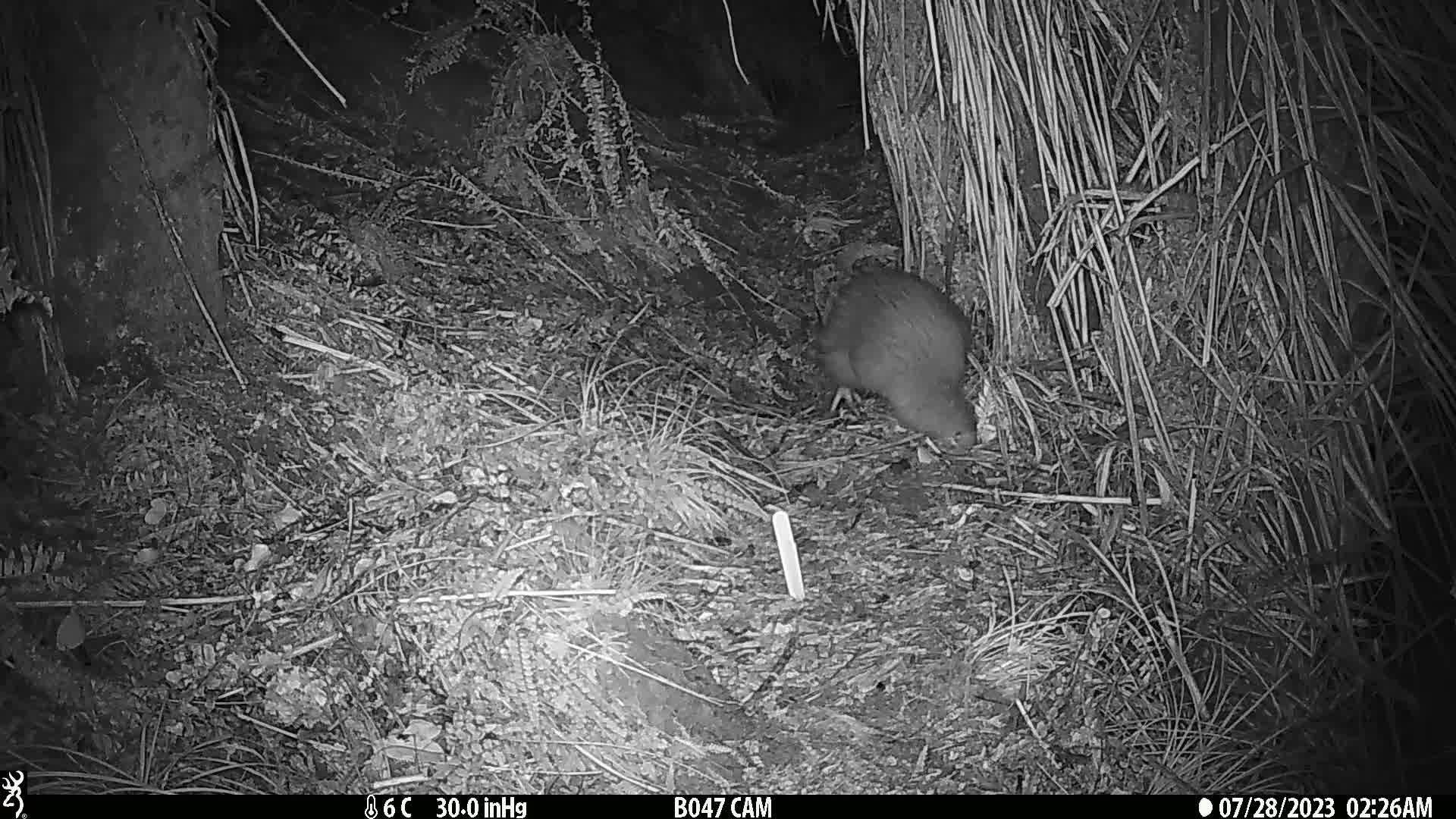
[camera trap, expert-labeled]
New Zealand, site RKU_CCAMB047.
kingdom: Animalia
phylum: Chordata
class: Aves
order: Apterygiformes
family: Apterygidae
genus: Apteryx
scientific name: Apteryx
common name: kiwi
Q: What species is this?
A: Kiwi (Apteryx).